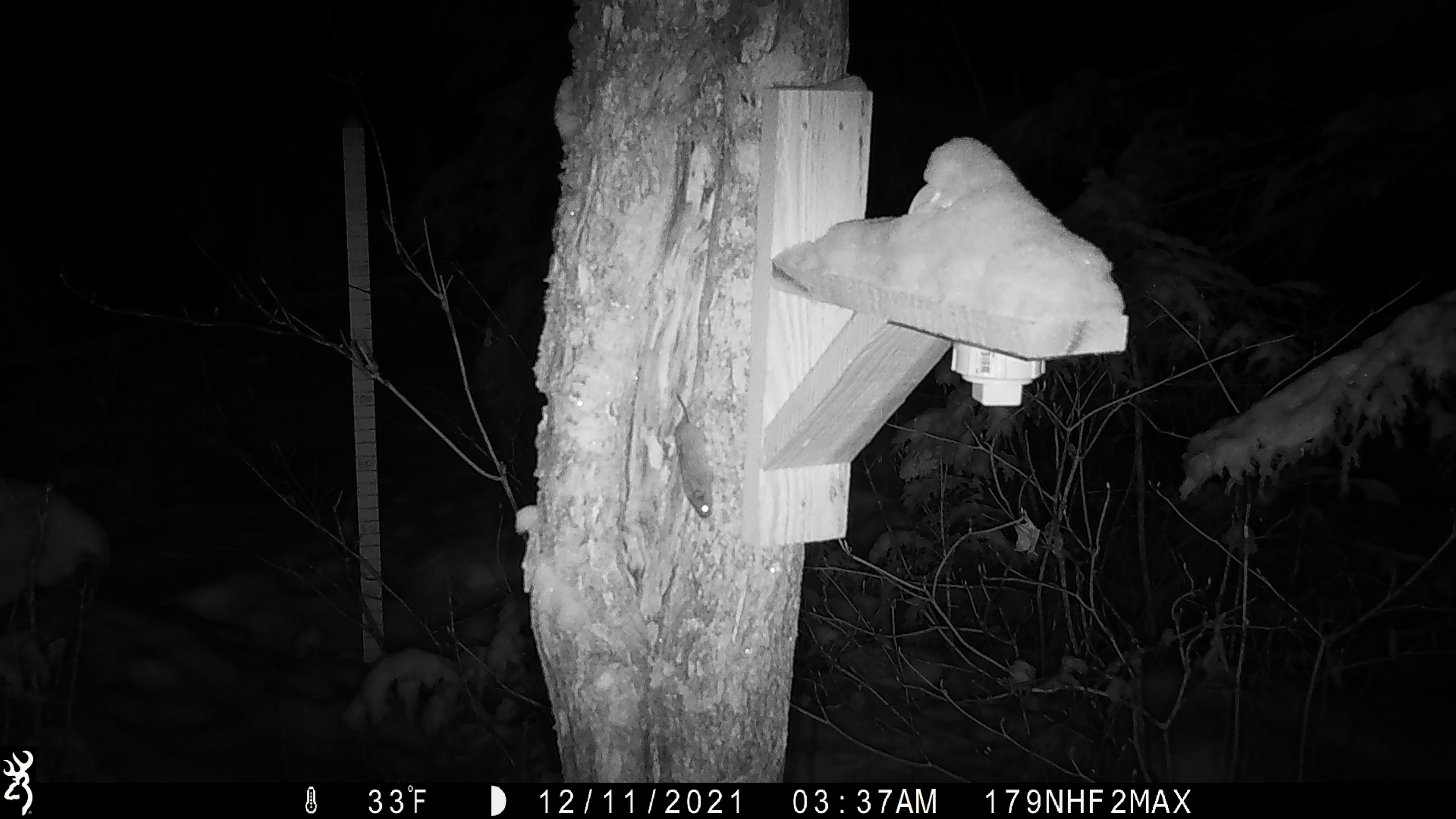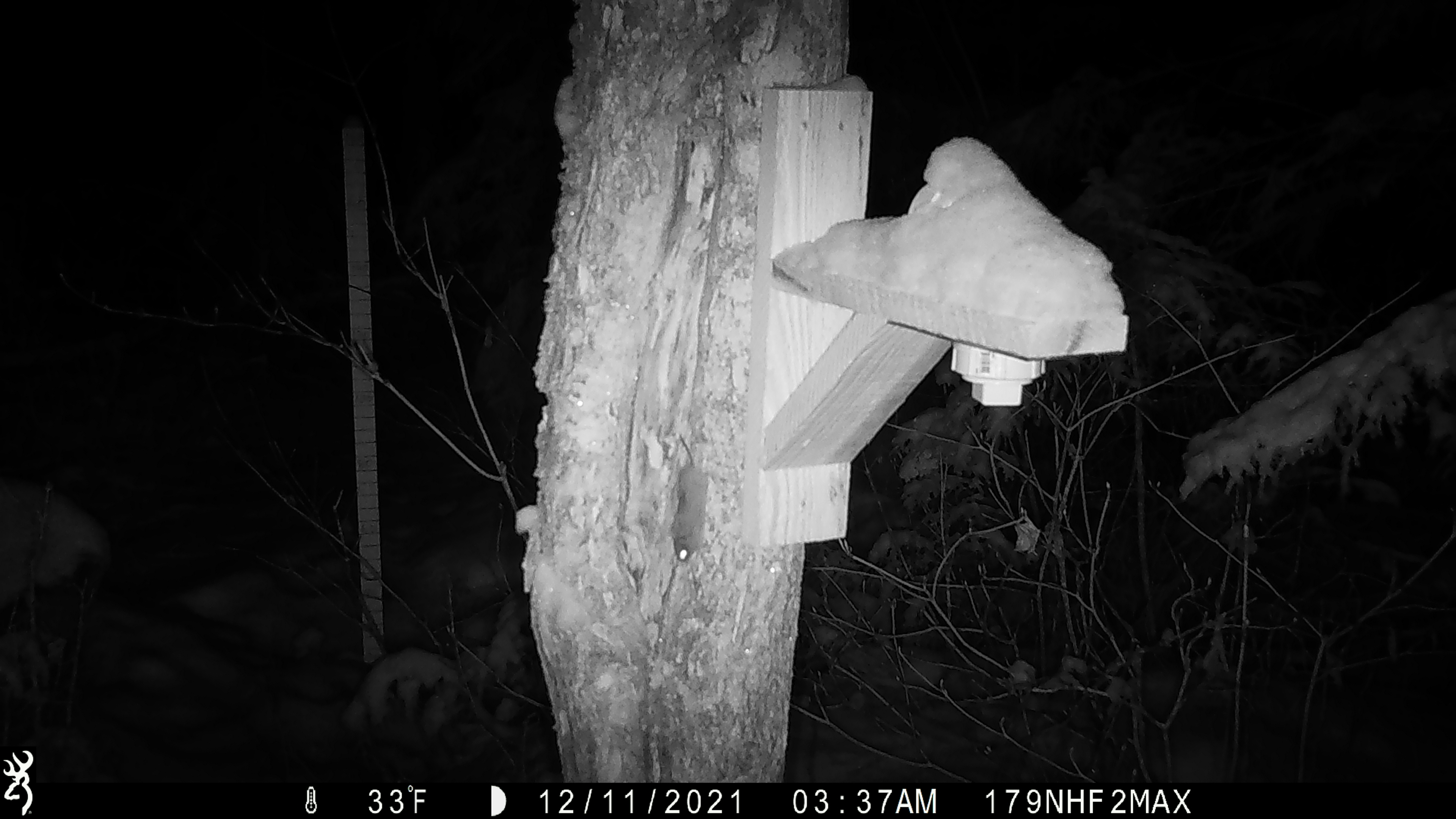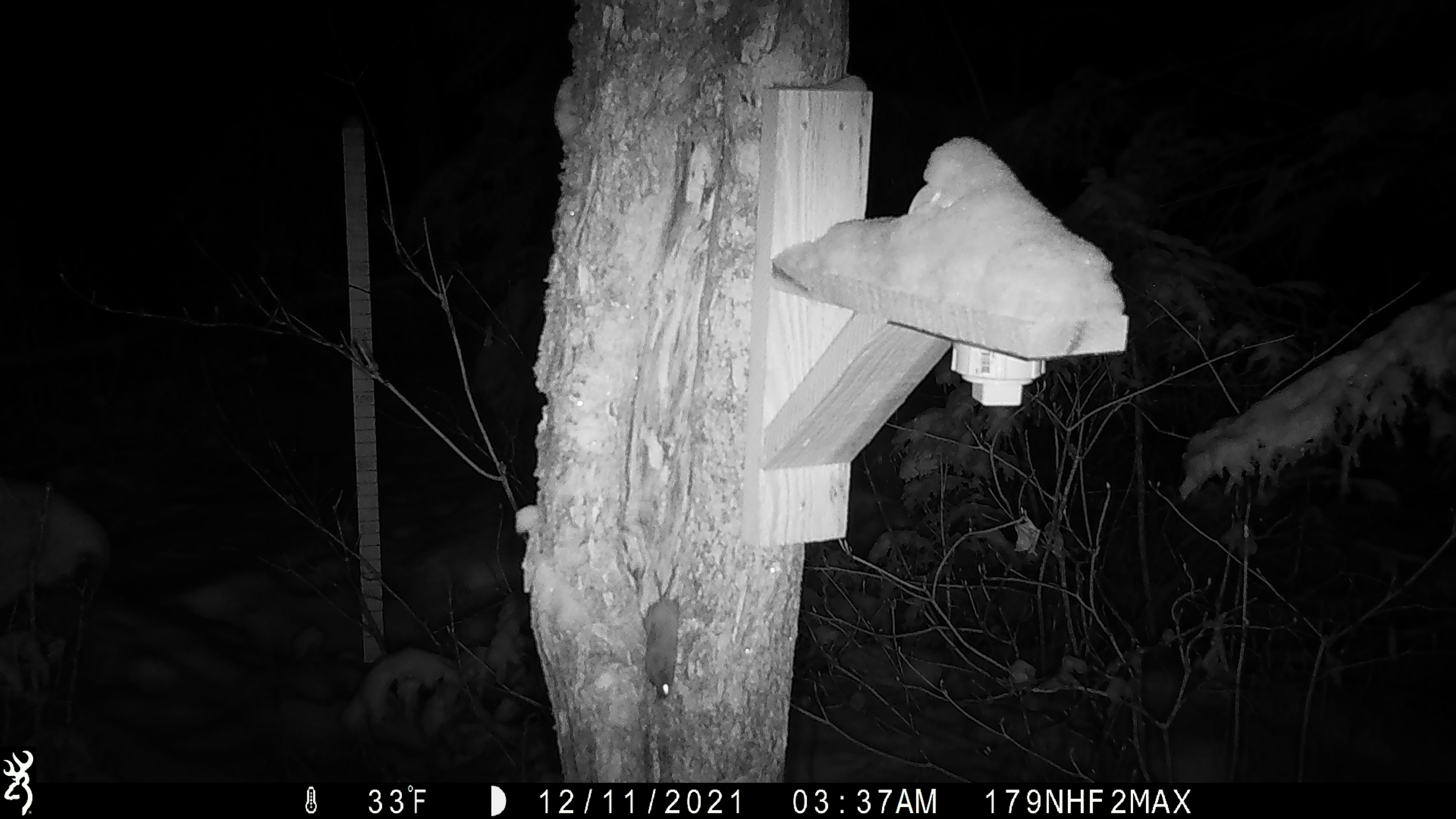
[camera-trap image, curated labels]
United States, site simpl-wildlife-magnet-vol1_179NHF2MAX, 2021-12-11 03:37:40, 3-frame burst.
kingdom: Animalia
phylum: Chordata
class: Mammalia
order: Rodentia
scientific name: Rodentia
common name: mouse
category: mouse sp.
Mouse sp. (mouse) (Rodentia).